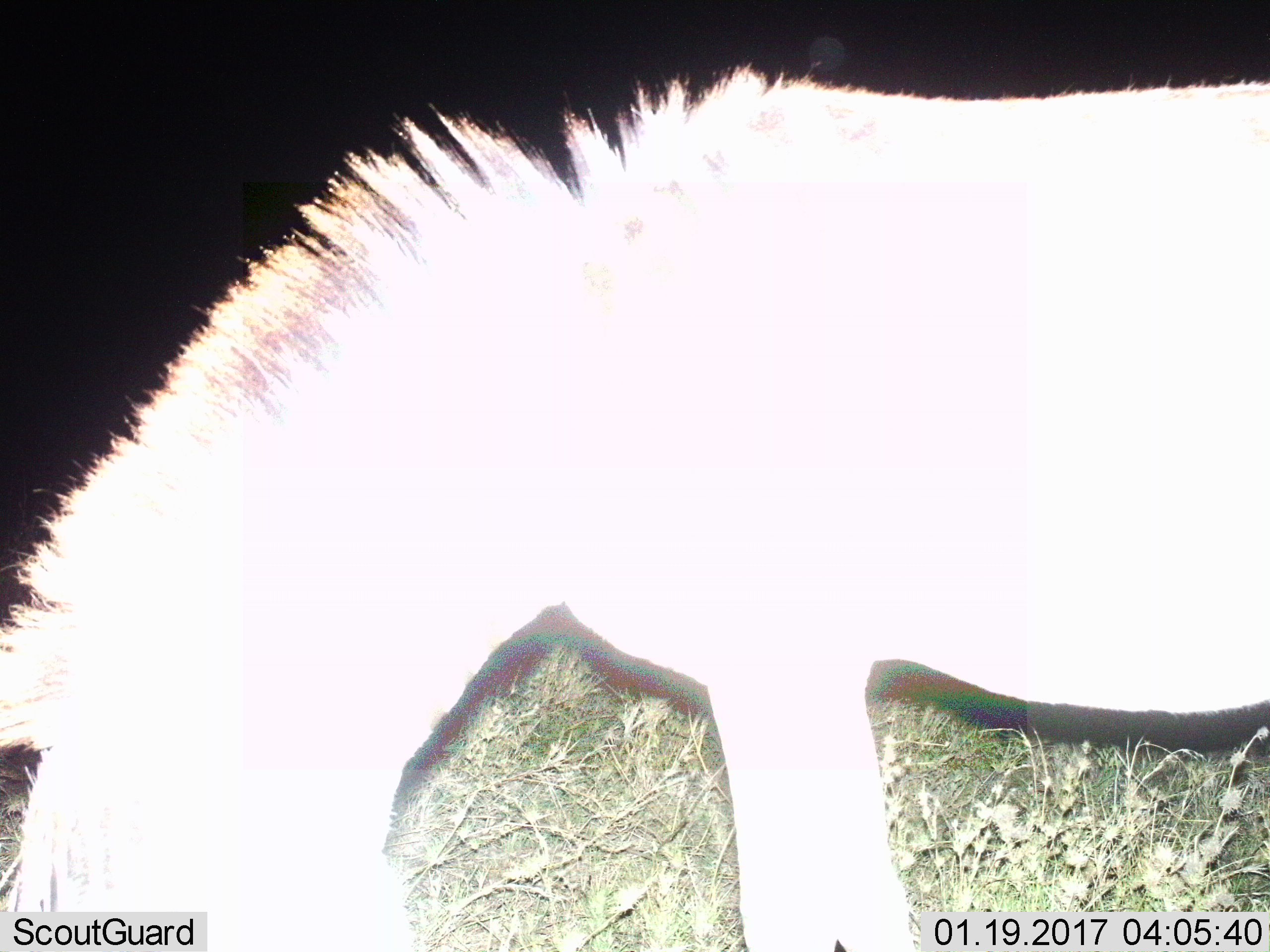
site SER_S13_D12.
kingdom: Animalia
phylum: Chordata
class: Mammalia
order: Perissodactyla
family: Equidae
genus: Equus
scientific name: Equus quagga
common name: plains zebra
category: zebraplains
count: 1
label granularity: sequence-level